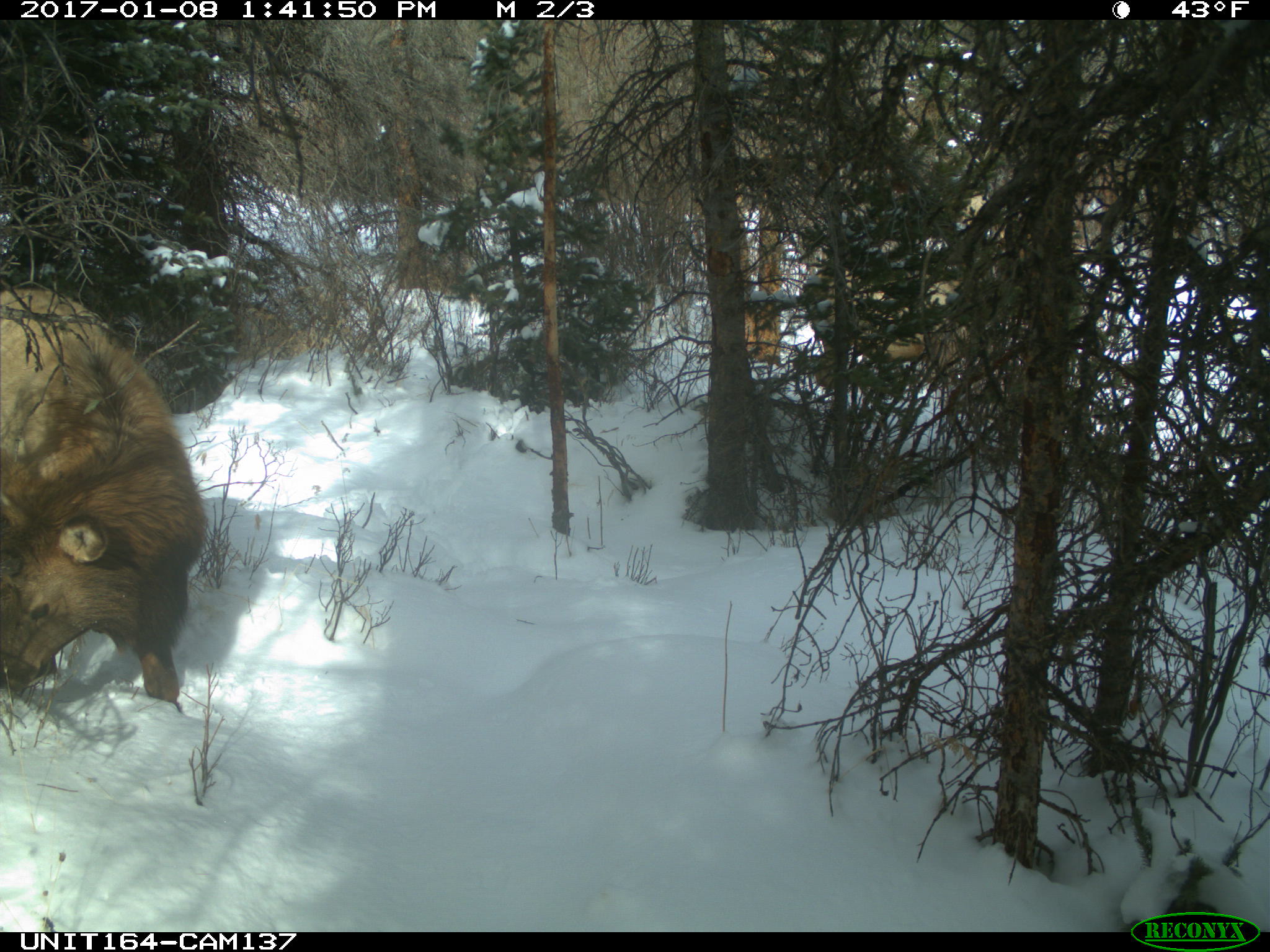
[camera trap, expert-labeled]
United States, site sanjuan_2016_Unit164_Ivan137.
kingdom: Animalia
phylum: Chordata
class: Mammalia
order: Artiodactyla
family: Cervidae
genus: Cervus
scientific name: Cervus elaphus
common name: red deer